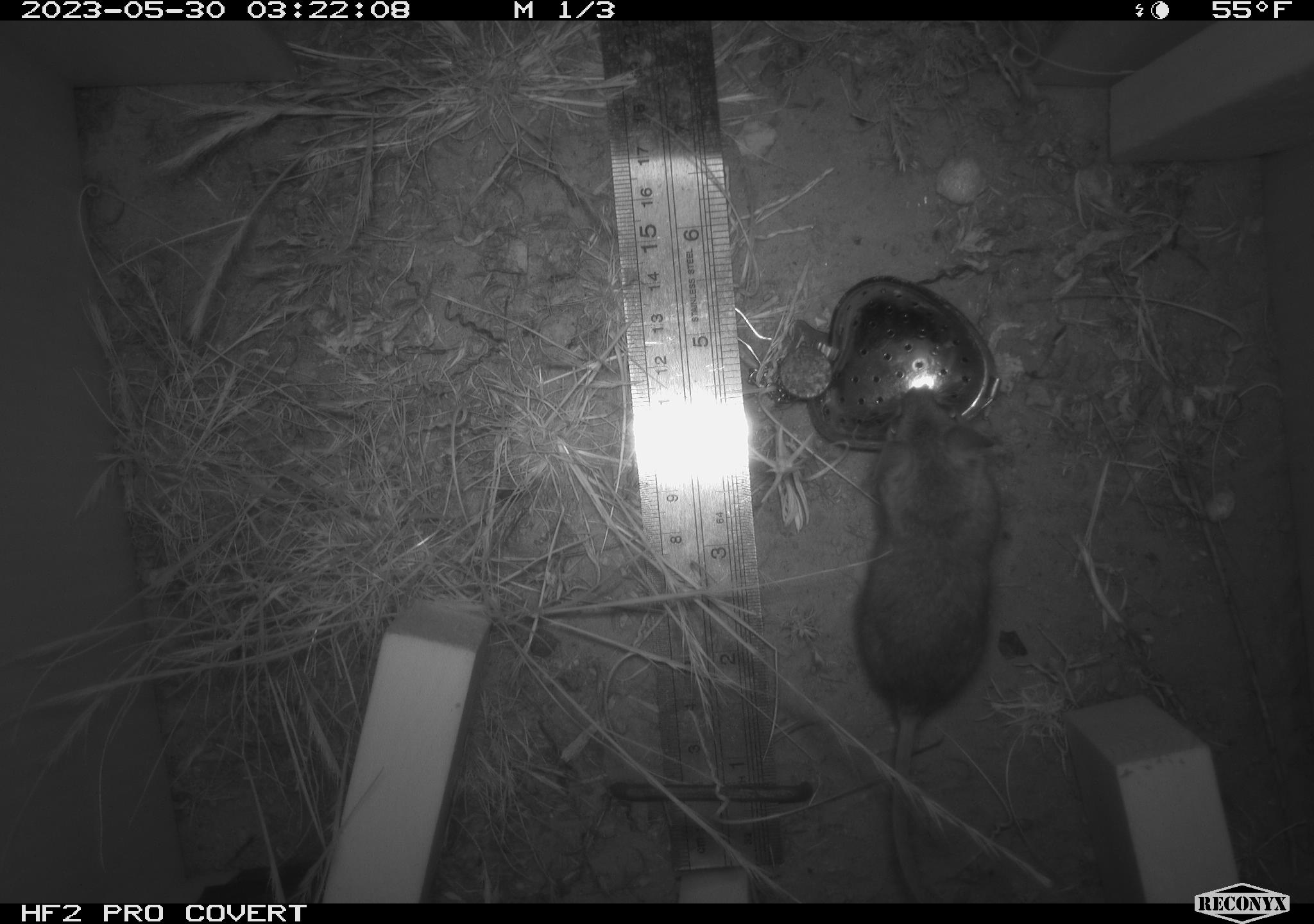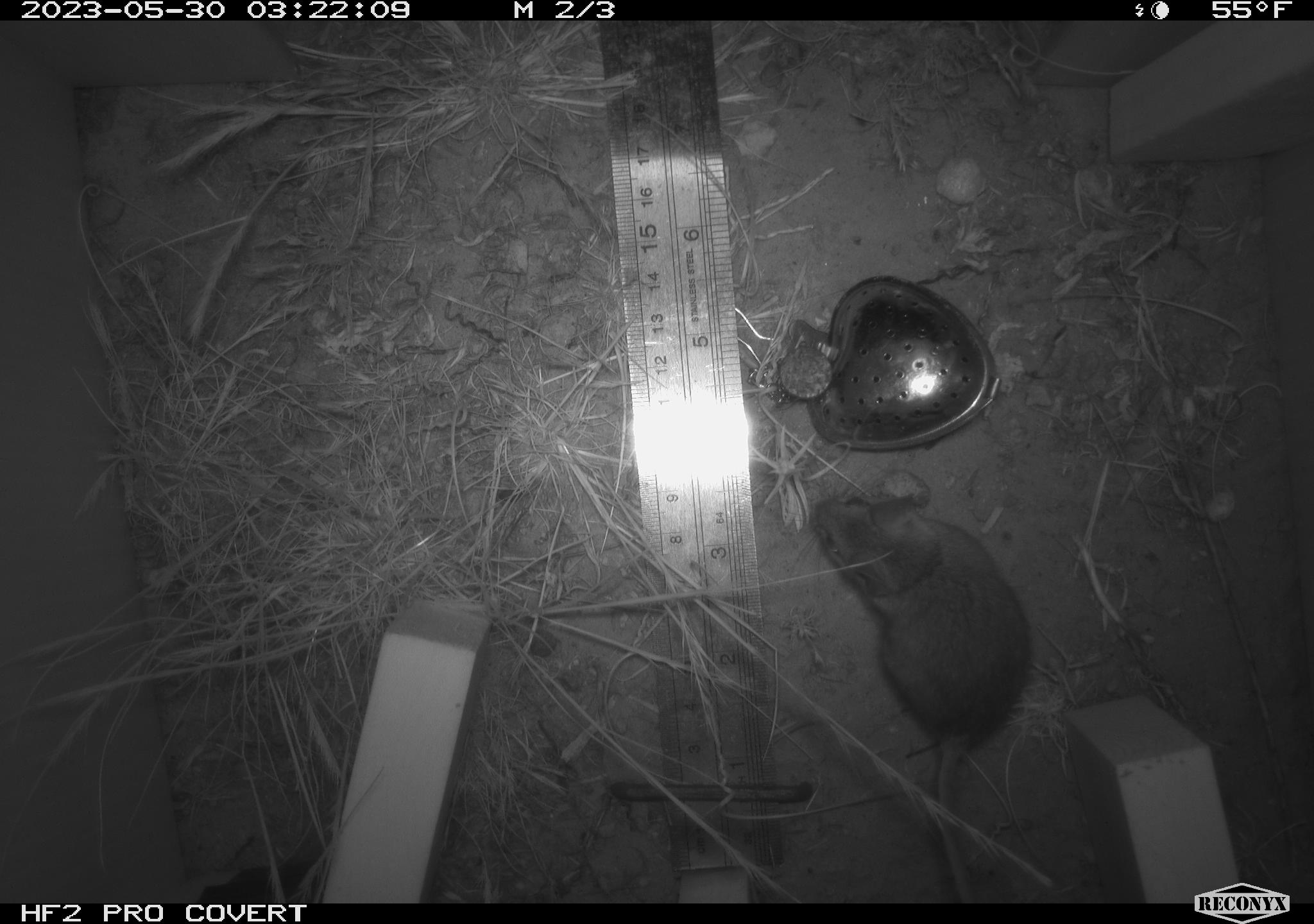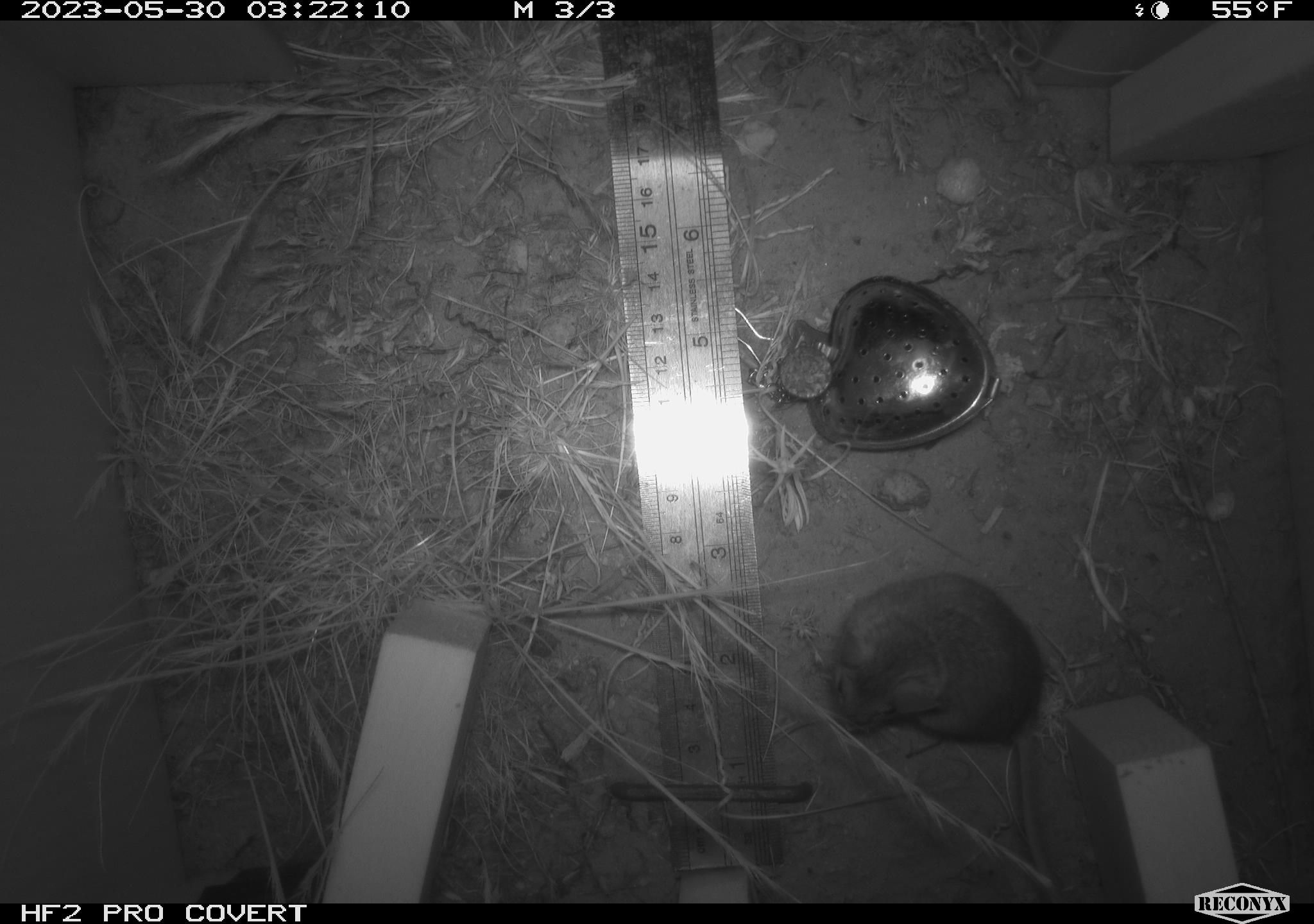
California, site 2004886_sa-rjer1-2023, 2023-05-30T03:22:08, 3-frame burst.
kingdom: Animalia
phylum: Chordata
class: Mammalia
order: Rodentia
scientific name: Rodentia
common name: mouse species